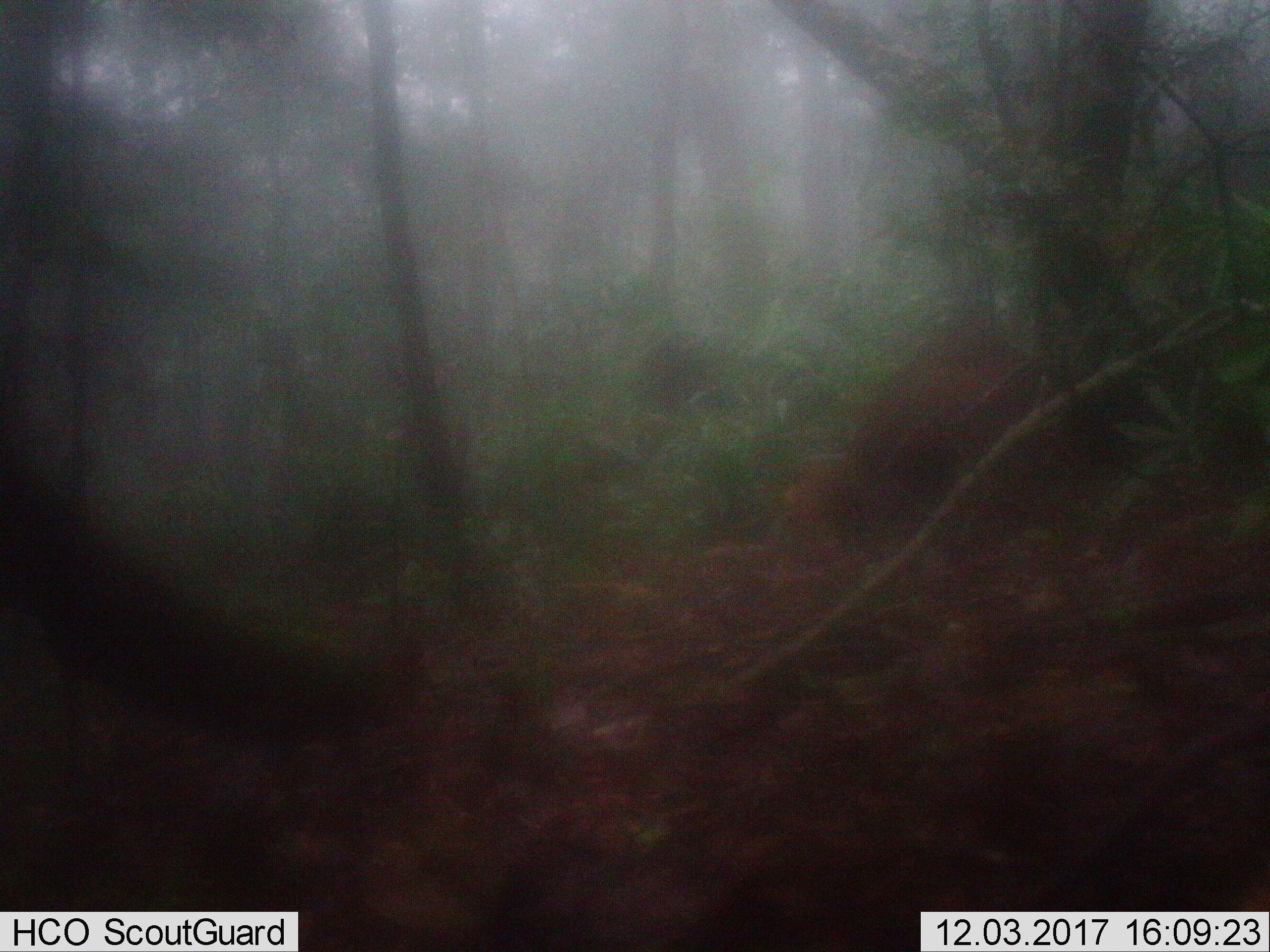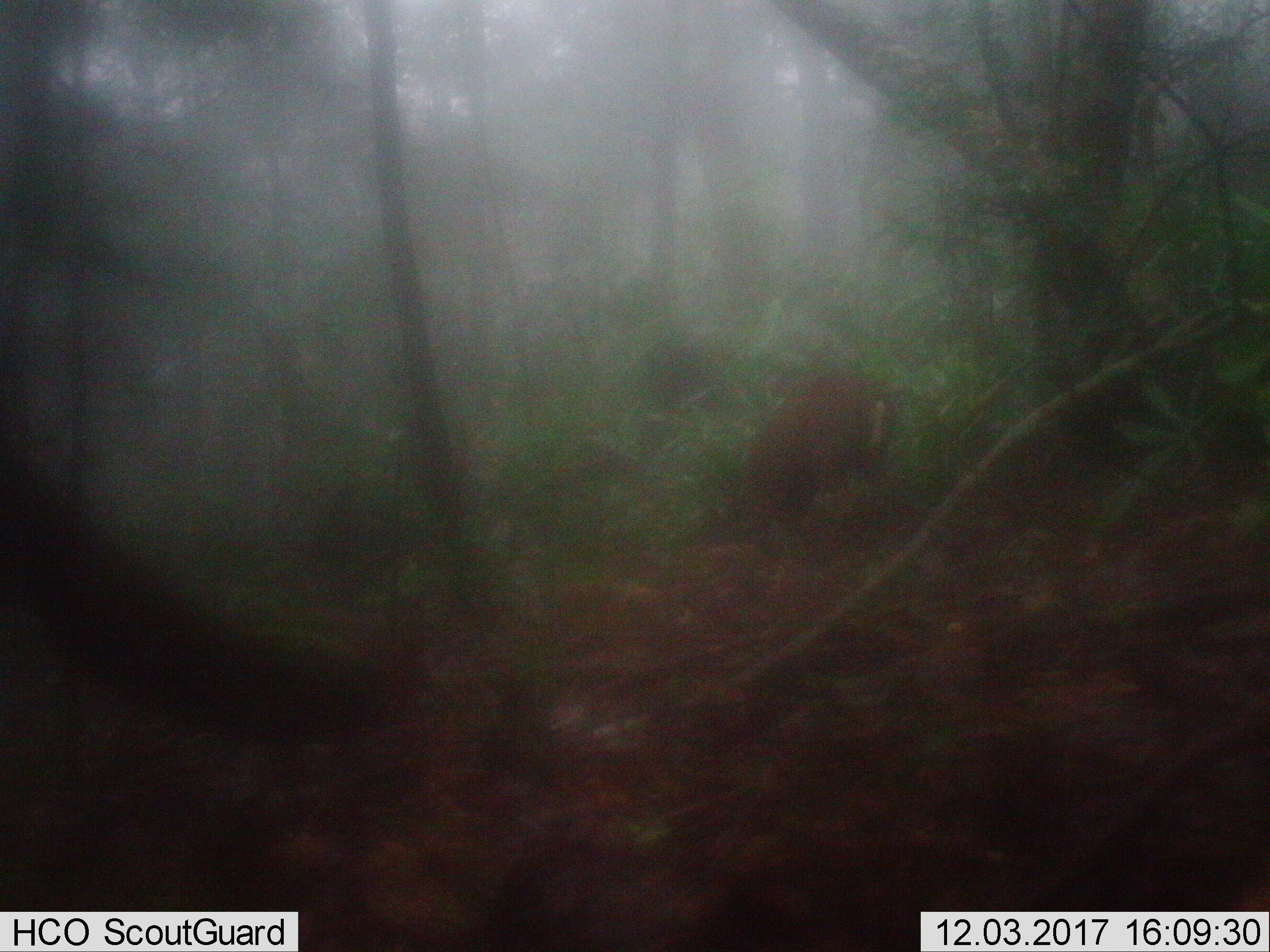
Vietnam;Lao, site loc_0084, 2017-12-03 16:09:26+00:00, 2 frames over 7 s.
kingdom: Animalia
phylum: Chordata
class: Mammalia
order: Artiodactyla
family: Cervidae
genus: Muntiacus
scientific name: Muntiacus rooseveltorum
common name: roosevelt's muntjac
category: roosevelts muntjac group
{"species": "roosevelts muntjac group (roosevelt's muntjac) (Muntiacus rooseveltorum)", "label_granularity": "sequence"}